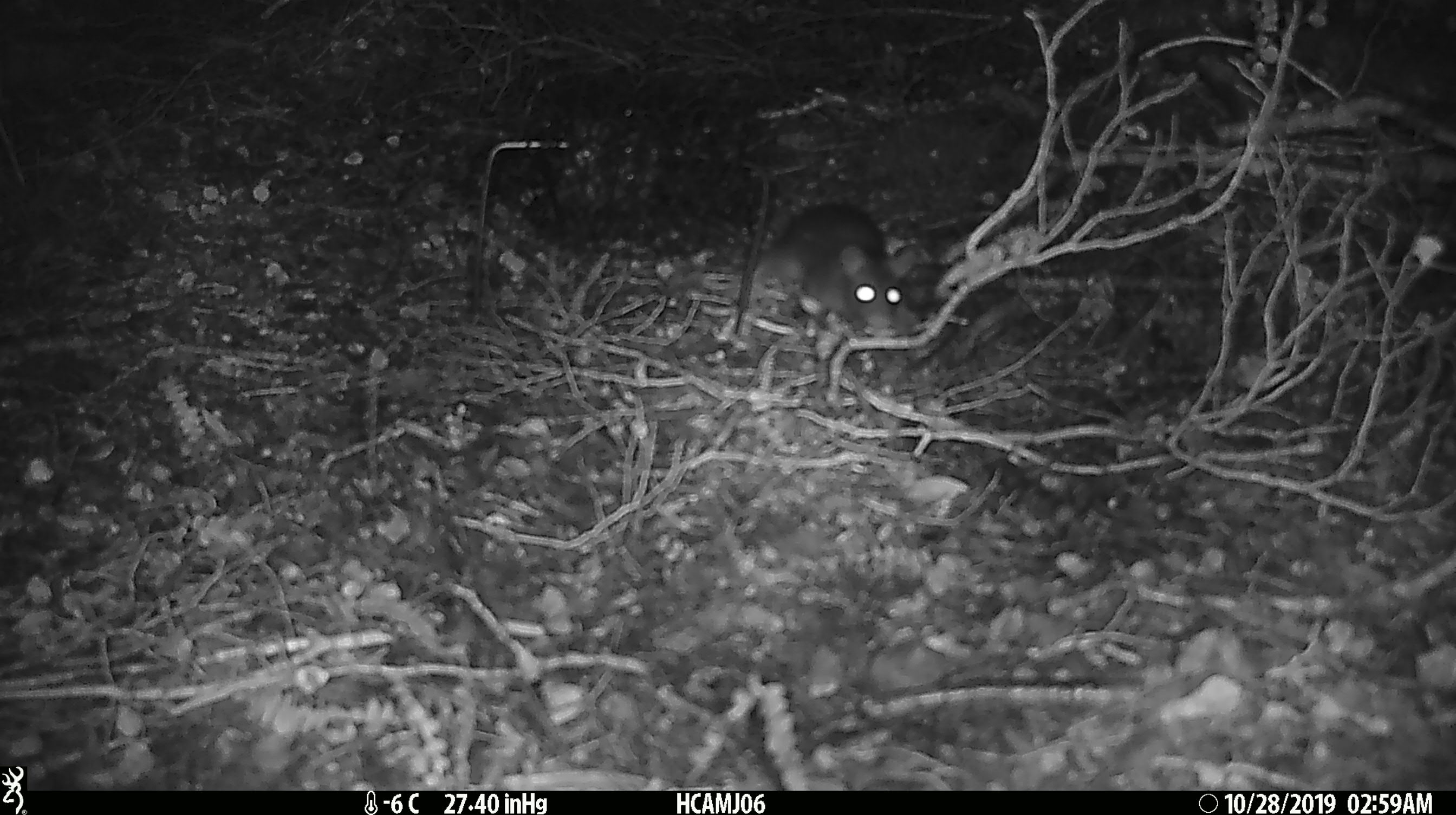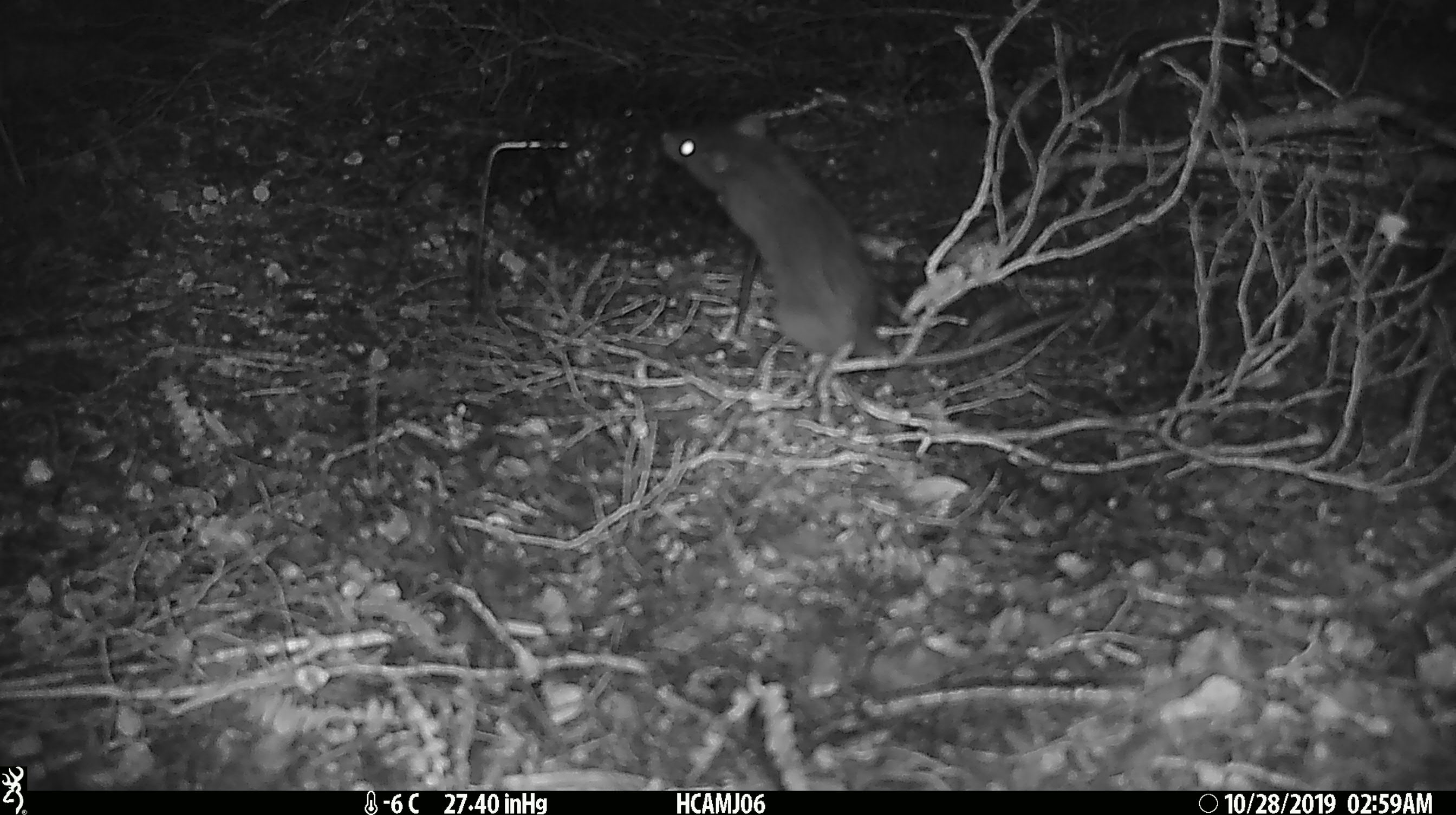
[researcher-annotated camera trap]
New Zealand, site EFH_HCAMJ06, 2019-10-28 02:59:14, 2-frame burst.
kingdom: Animalia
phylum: Chordata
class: Mammalia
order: Rodentia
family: Muridae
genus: Rattus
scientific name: Rattus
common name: rat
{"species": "rat (Rattus)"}